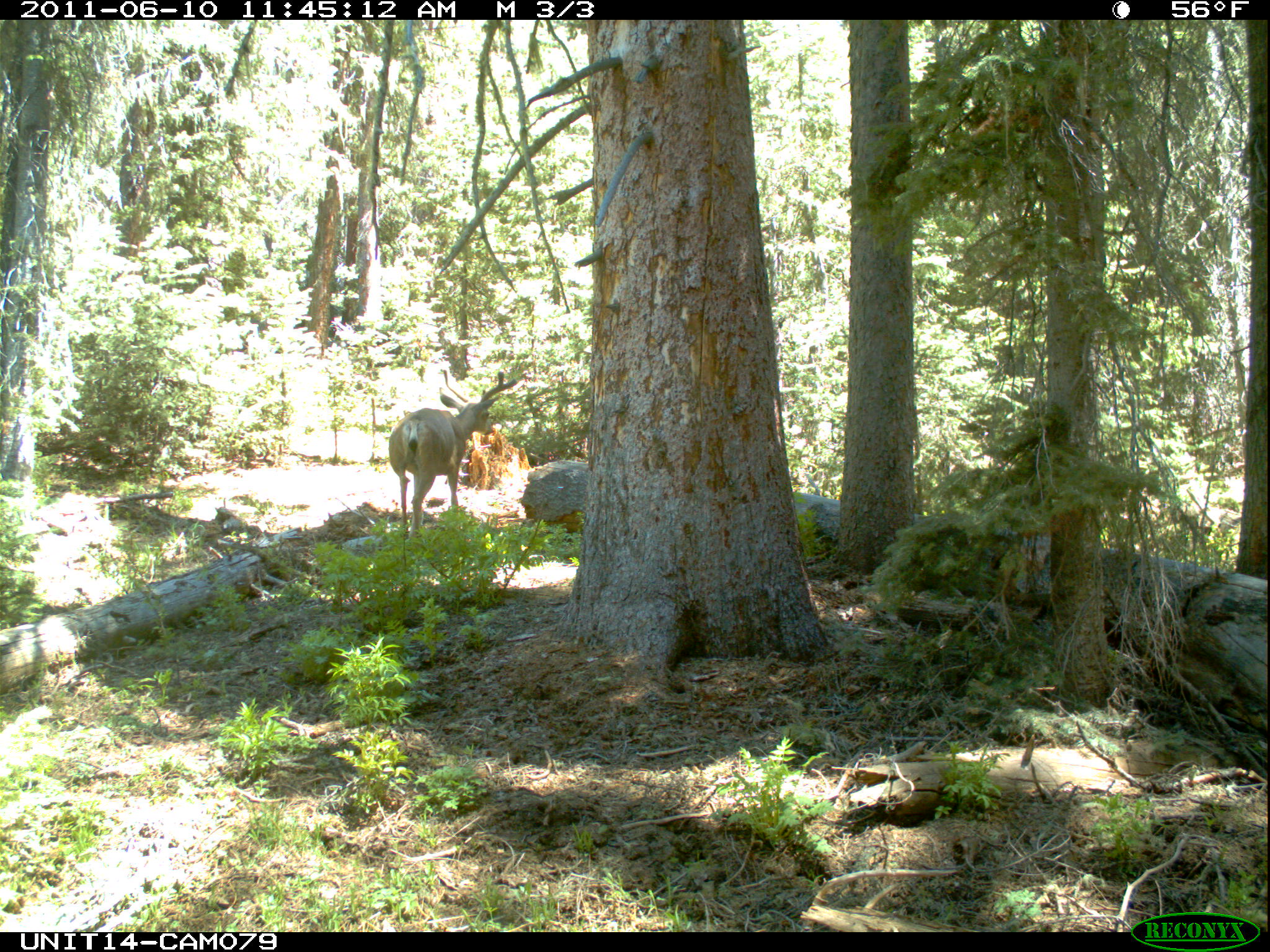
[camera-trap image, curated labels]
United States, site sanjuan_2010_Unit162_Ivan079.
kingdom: Animalia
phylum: Chordata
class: Mammalia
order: Artiodactyla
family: Cervidae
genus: Odocoileus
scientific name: Odocoileus hemionus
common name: mule deer